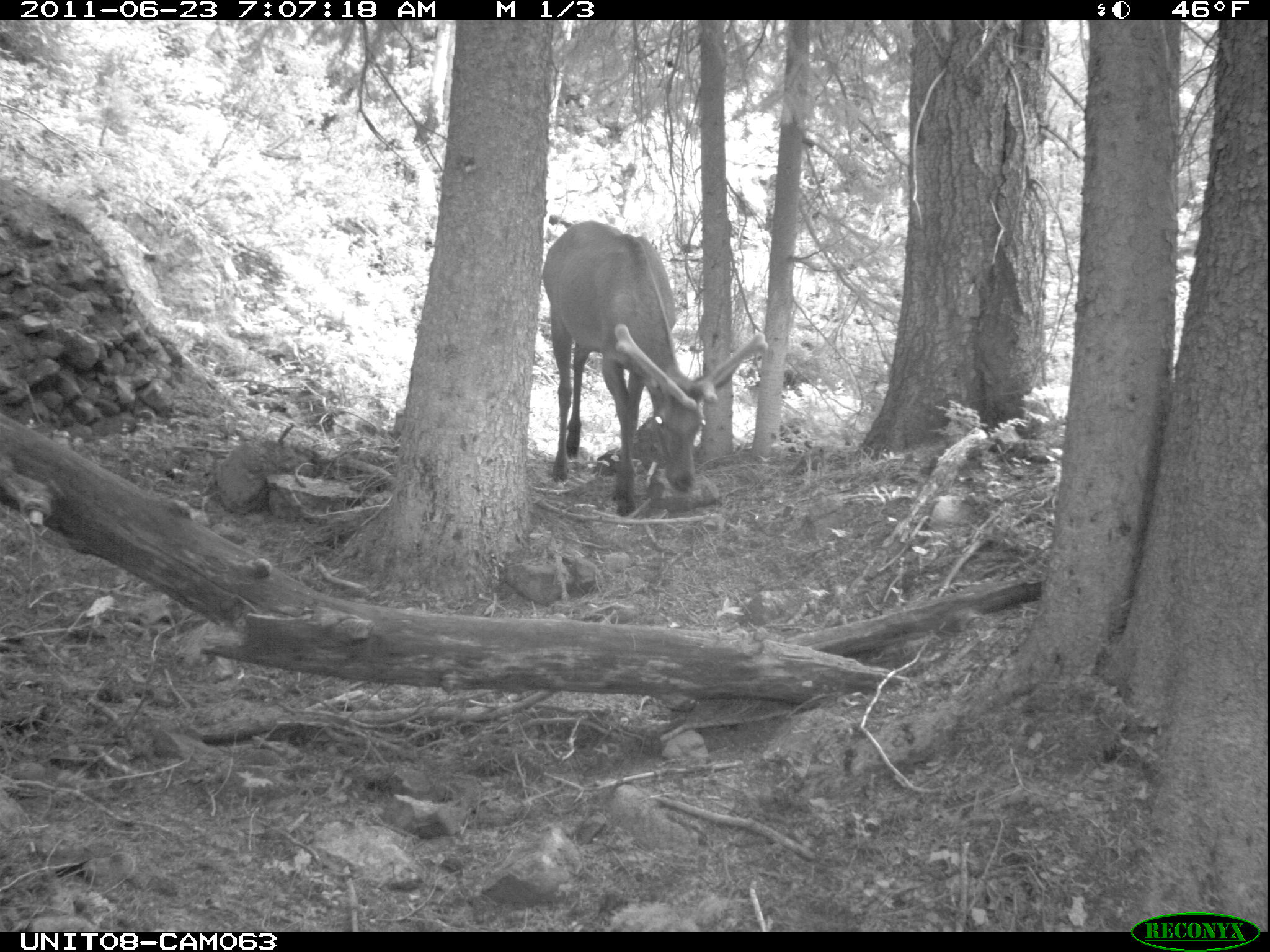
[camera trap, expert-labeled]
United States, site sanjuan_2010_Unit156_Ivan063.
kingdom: Animalia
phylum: Chordata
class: Mammalia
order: Artiodactyla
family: Cervidae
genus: Cervus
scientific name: Cervus elaphus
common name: red deer